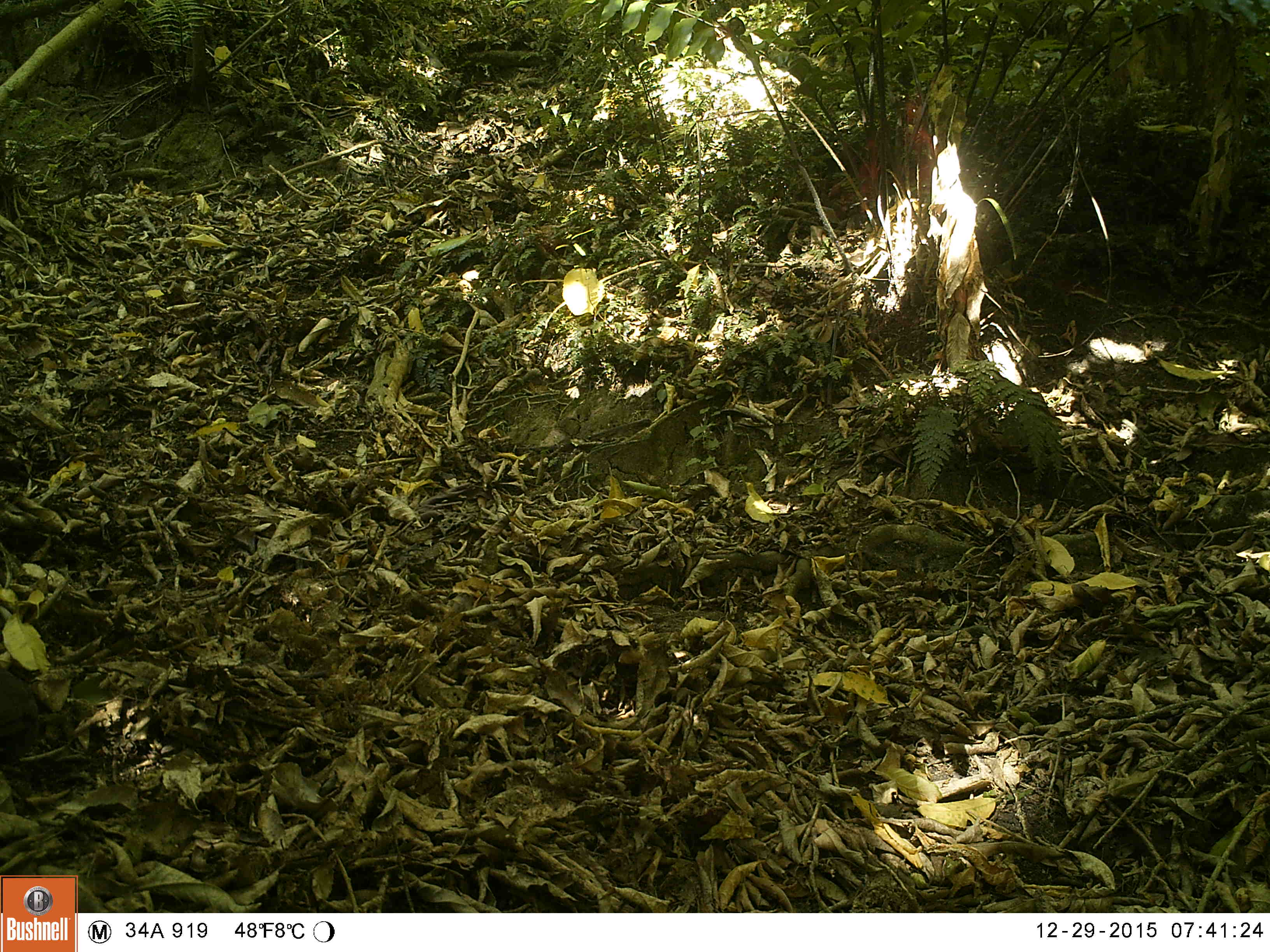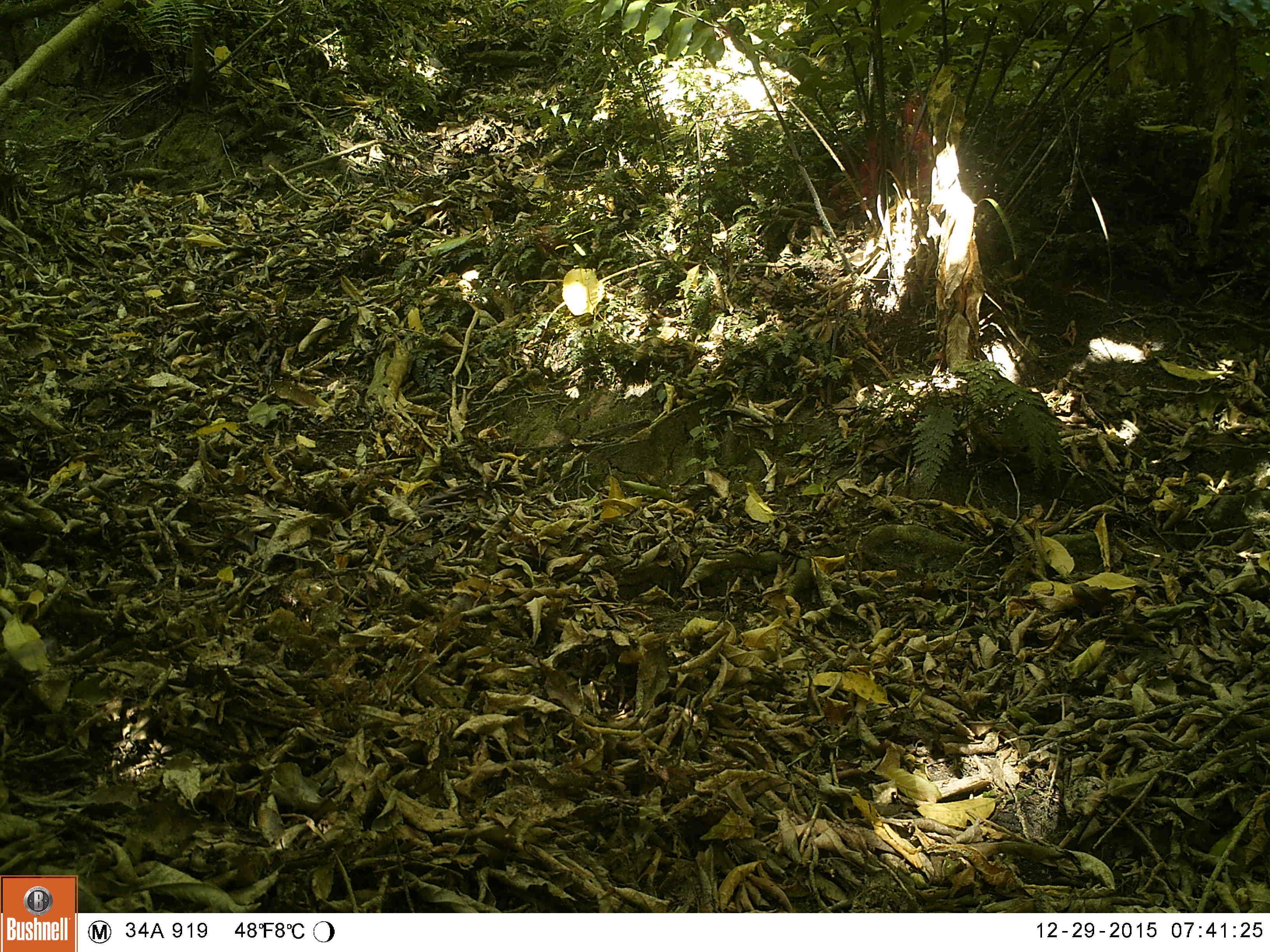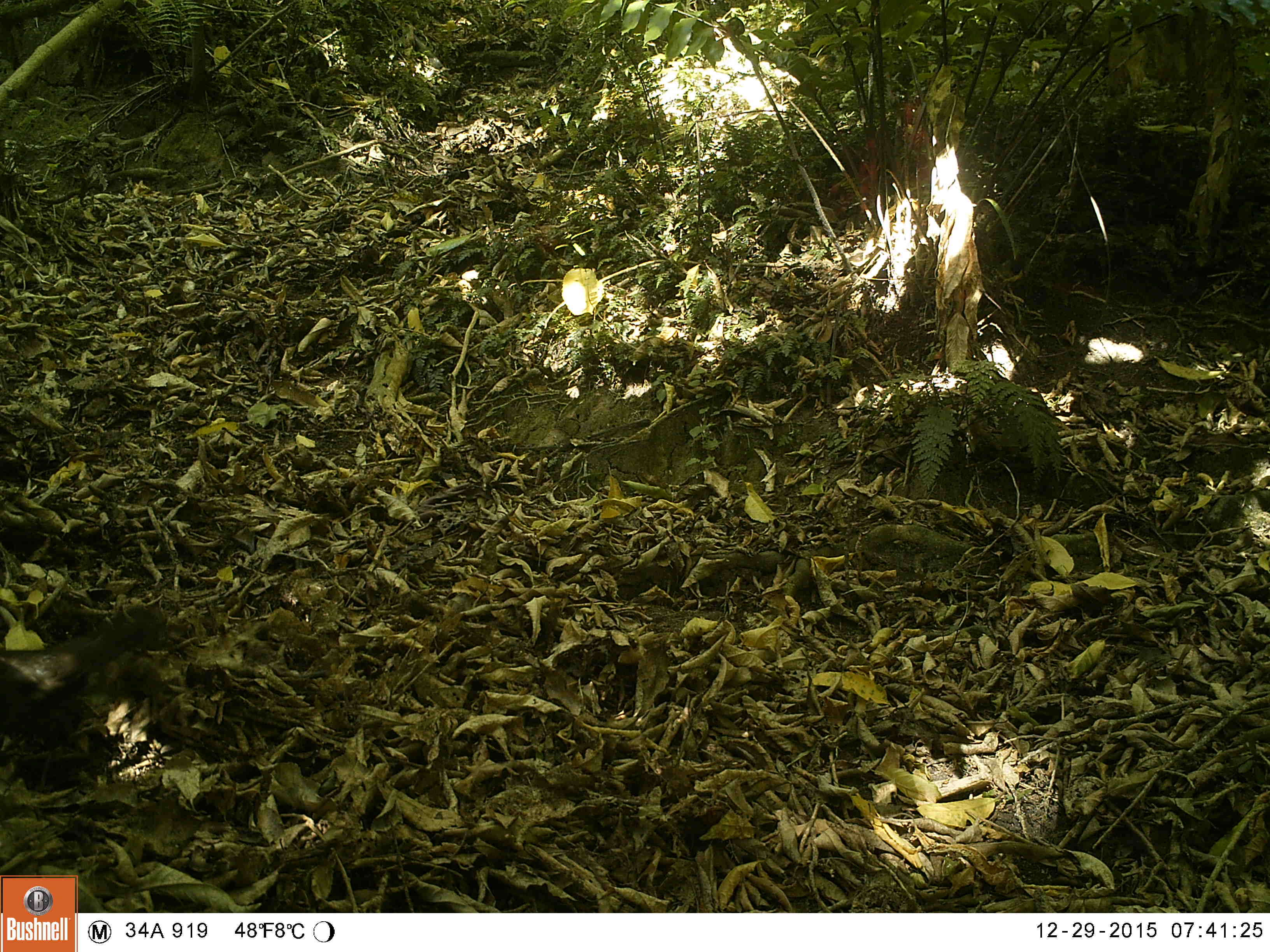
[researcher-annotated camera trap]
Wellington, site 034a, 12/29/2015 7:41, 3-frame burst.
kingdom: Animalia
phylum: Chordata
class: Aves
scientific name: Aves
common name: bird